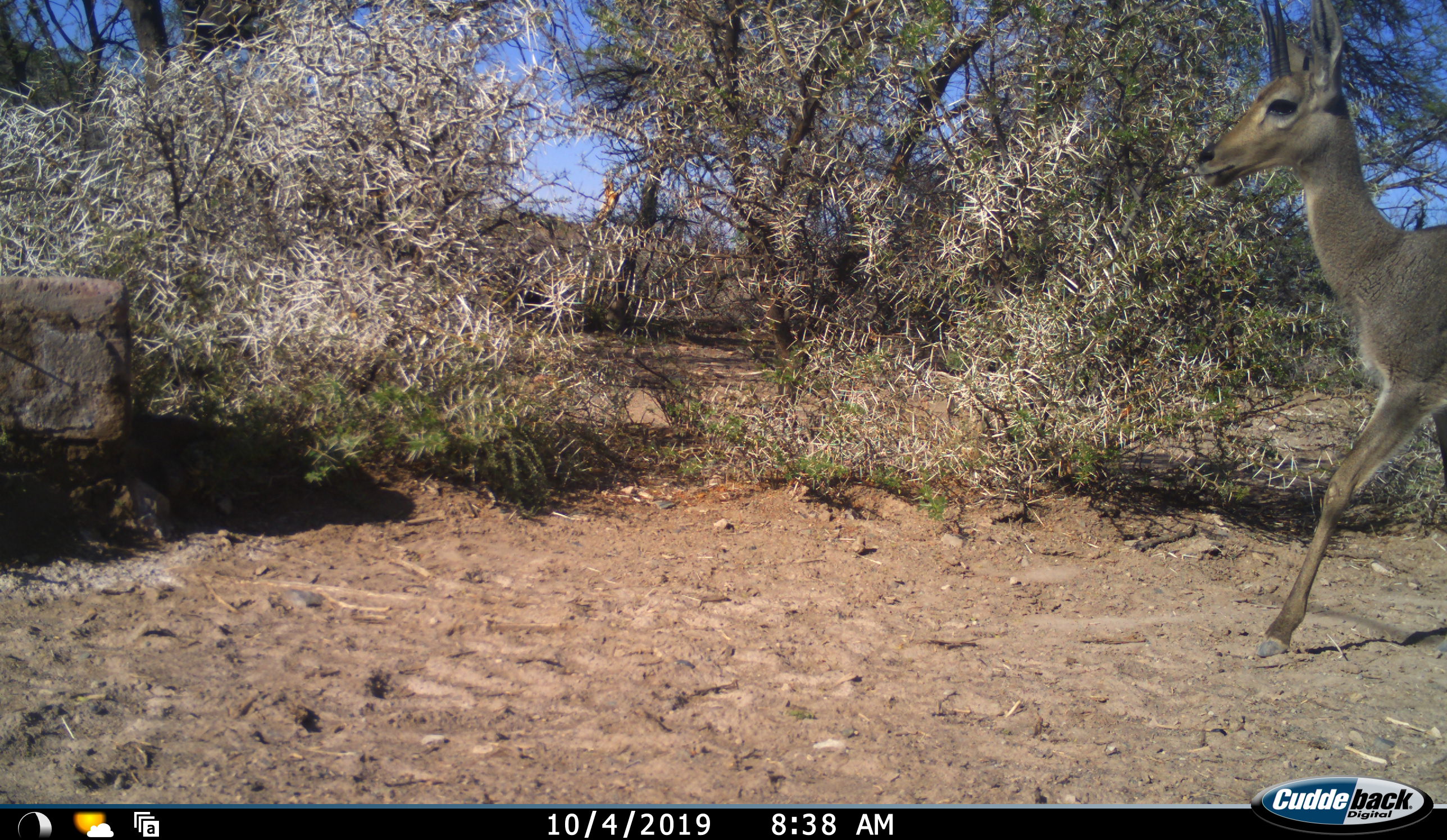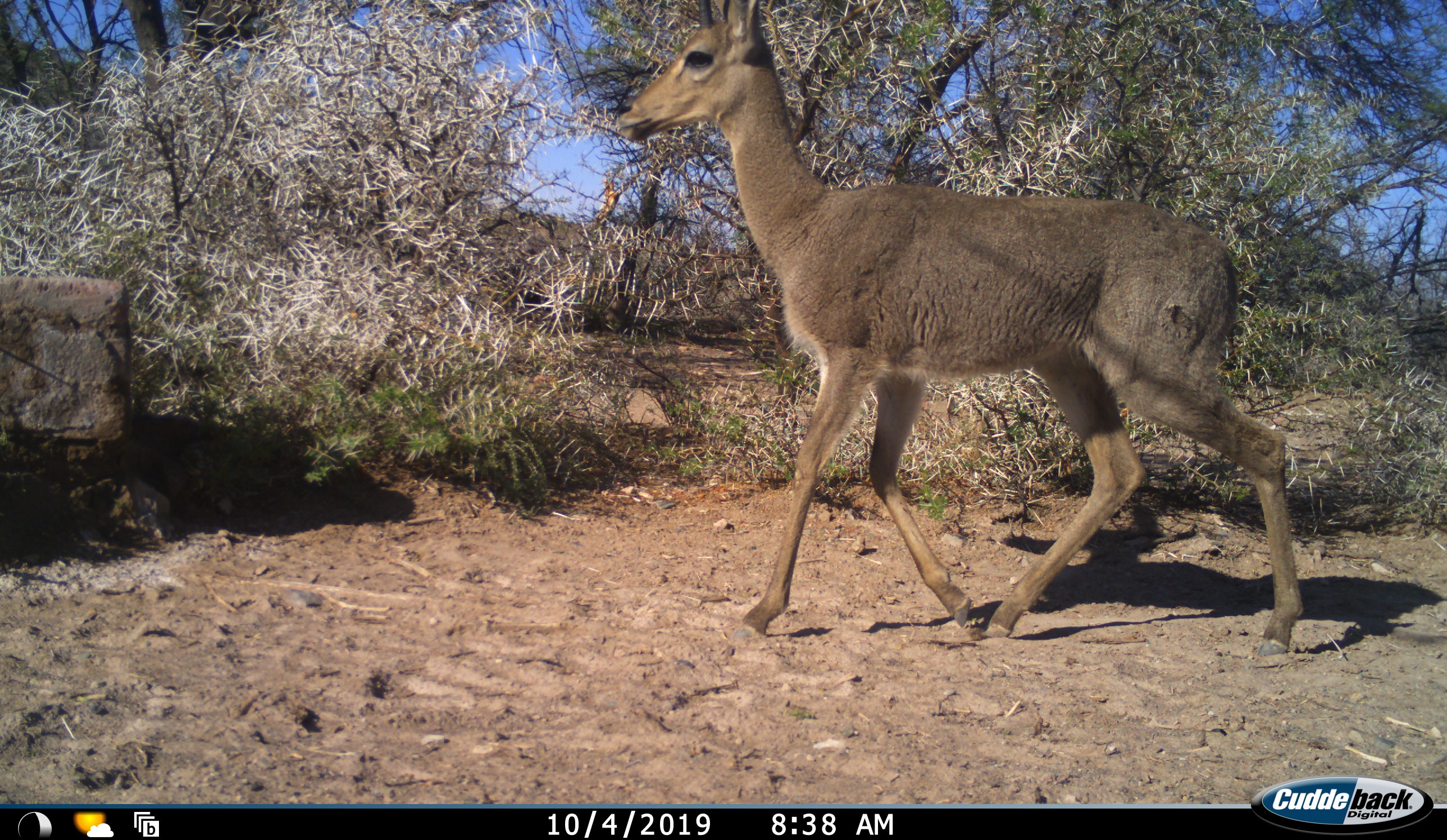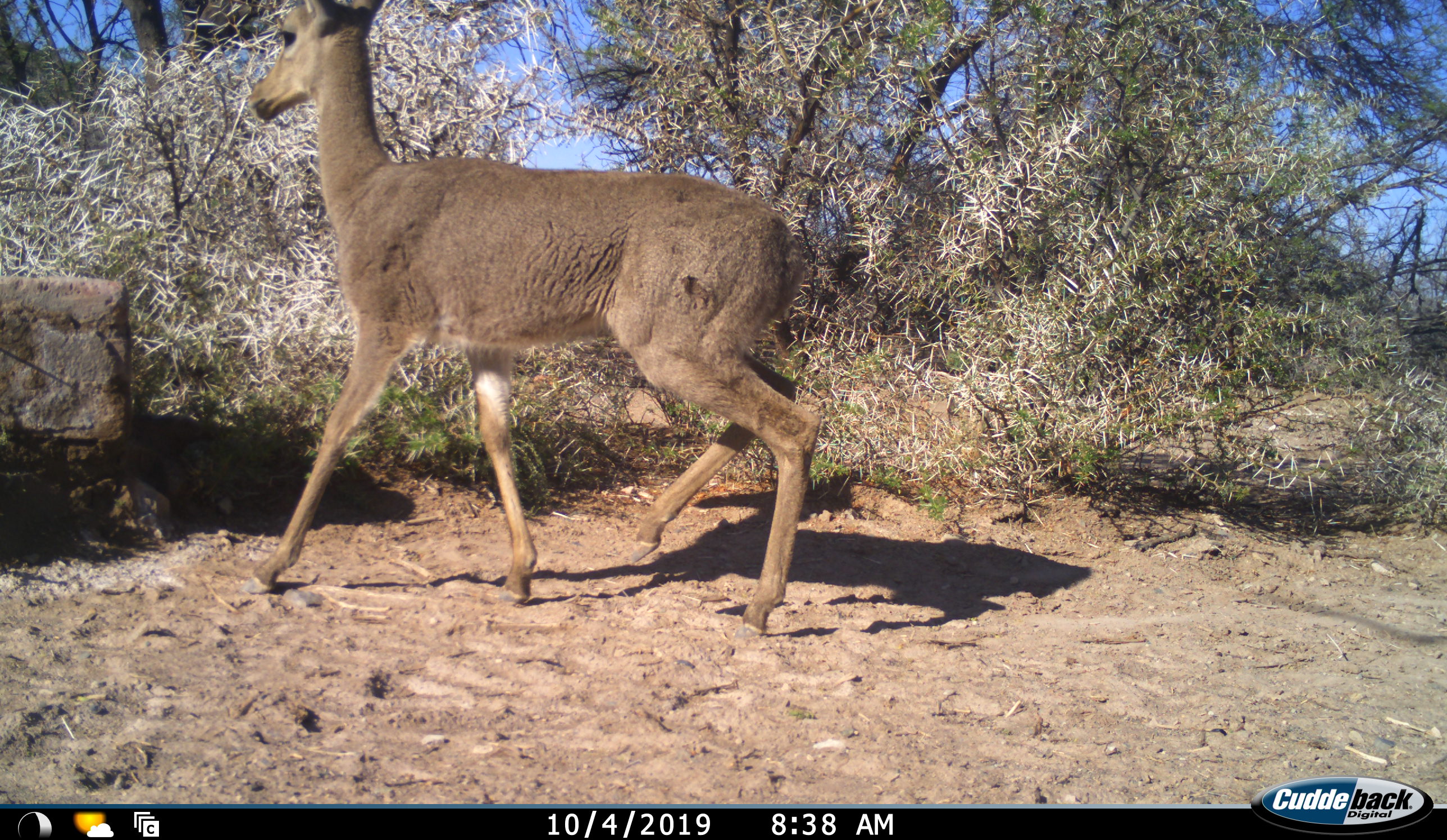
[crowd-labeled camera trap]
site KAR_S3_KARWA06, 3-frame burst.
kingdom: Animalia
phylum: Chordata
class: Mammalia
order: Artiodactyla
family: Bovidae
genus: Pelea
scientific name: Pelea capreolus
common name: grey rhebok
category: rhebokgrey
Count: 1.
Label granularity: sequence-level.